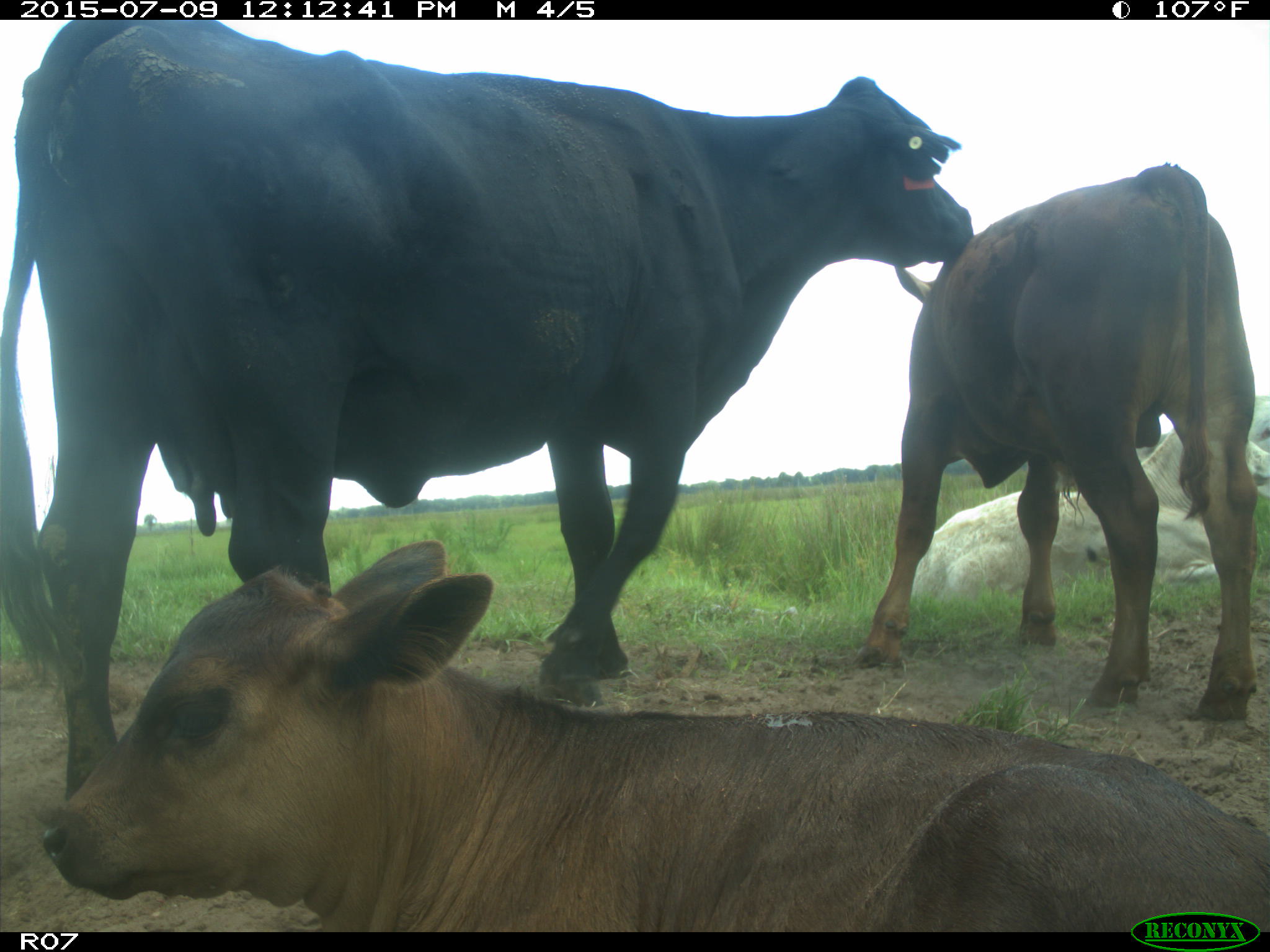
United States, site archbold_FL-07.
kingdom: Animalia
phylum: Chordata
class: Mammalia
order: Artiodactyla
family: Bovidae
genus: Bos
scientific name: Bos taurus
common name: domestic cow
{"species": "Bos taurus (domestic cow)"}